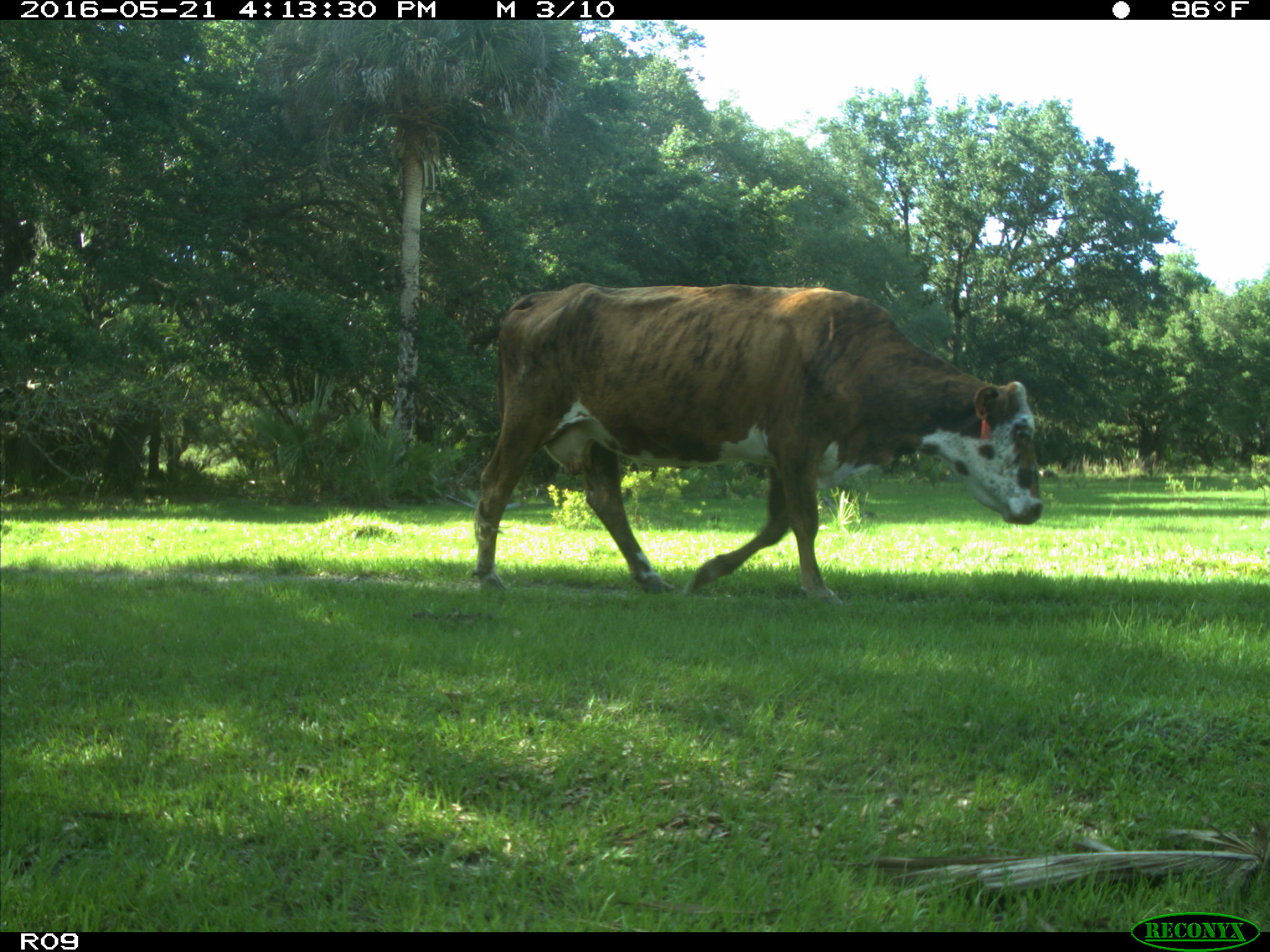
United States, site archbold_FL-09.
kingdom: Animalia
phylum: Chordata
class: Mammalia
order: Artiodactyla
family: Bovidae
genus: Bos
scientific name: Bos taurus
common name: domestic cow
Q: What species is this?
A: Bos taurus (domestic cow).